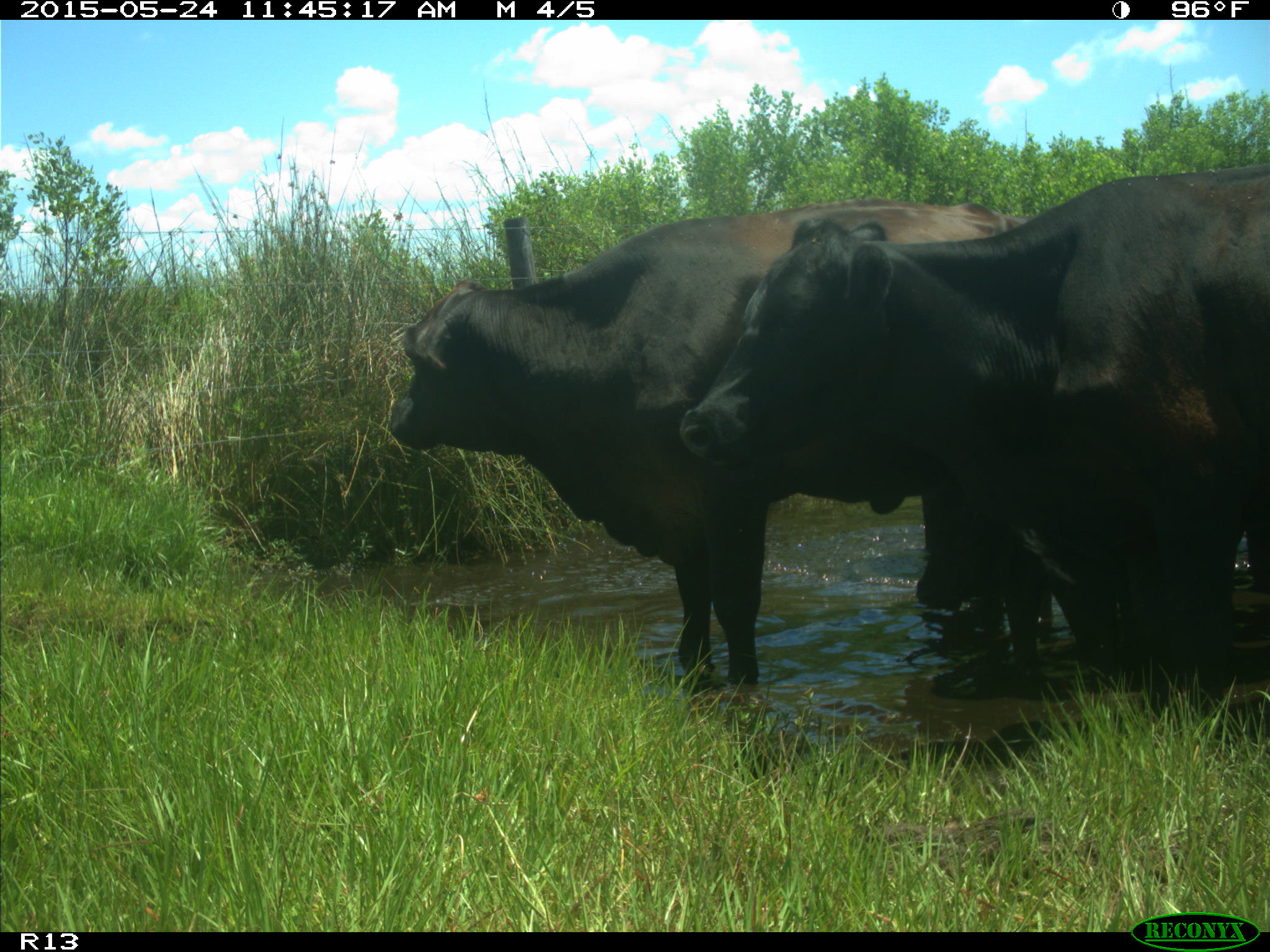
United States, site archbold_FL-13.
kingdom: Animalia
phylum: Chordata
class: Mammalia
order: Artiodactyla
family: Bovidae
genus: Bos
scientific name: Bos taurus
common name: domestic cow